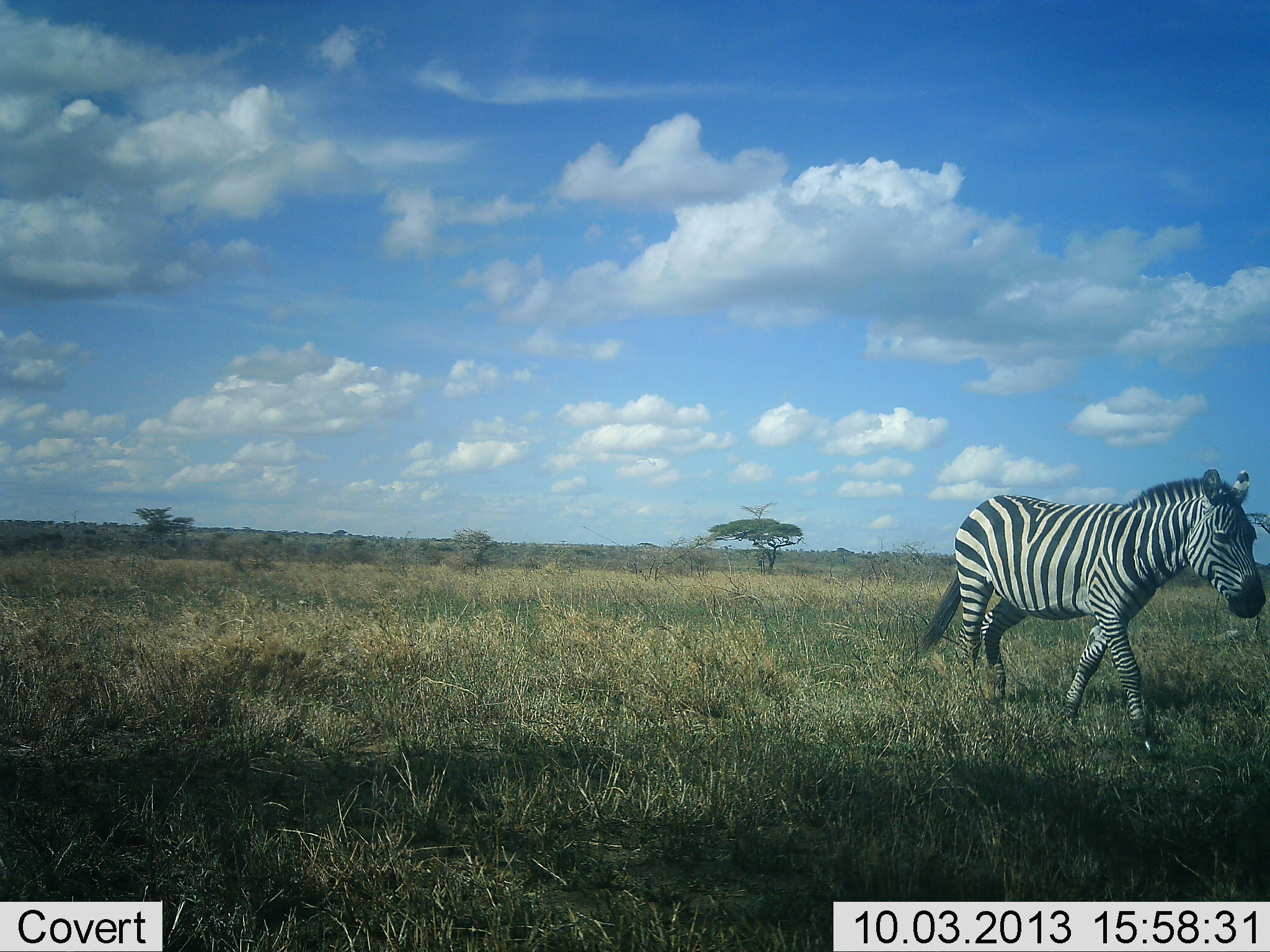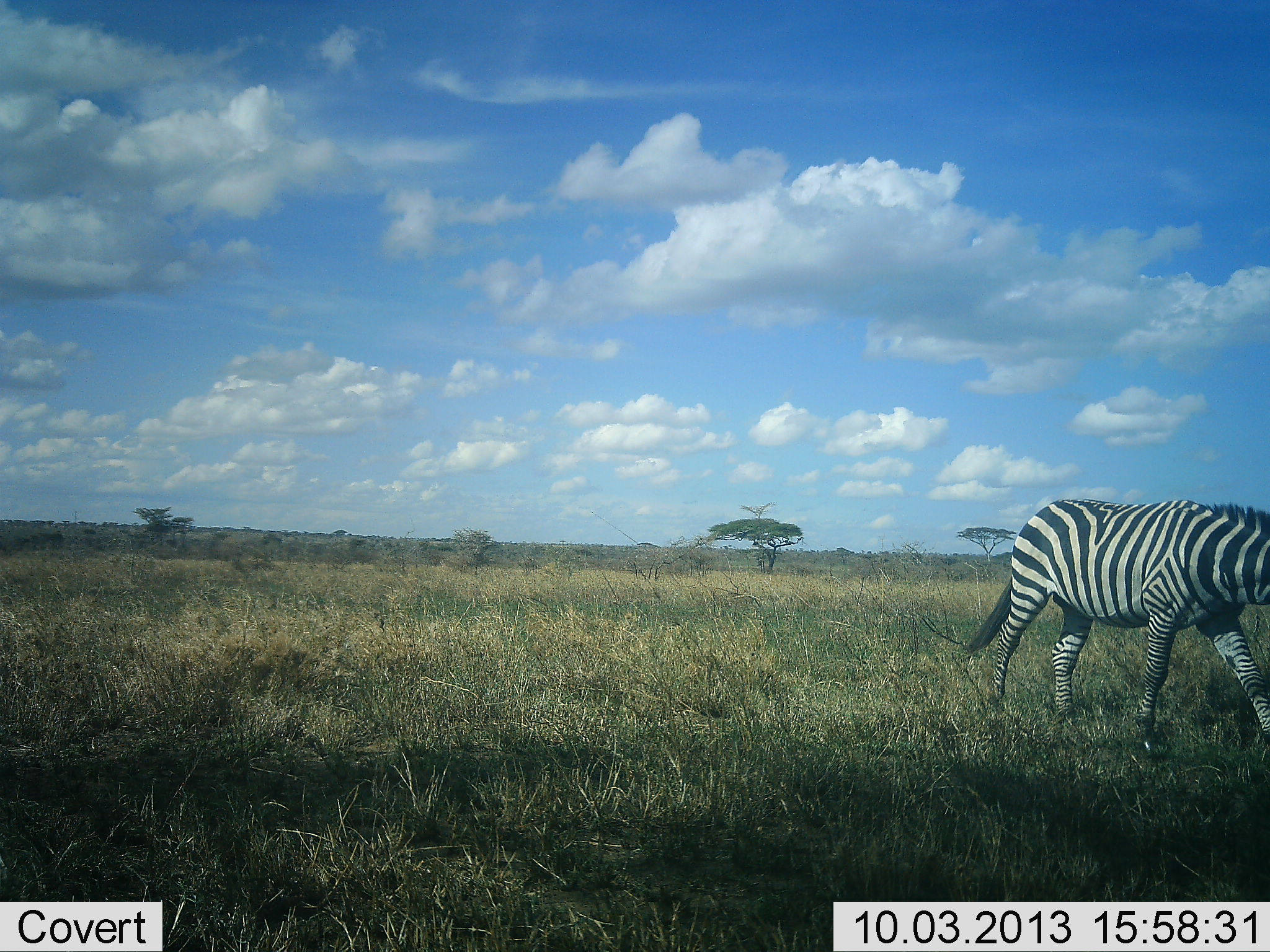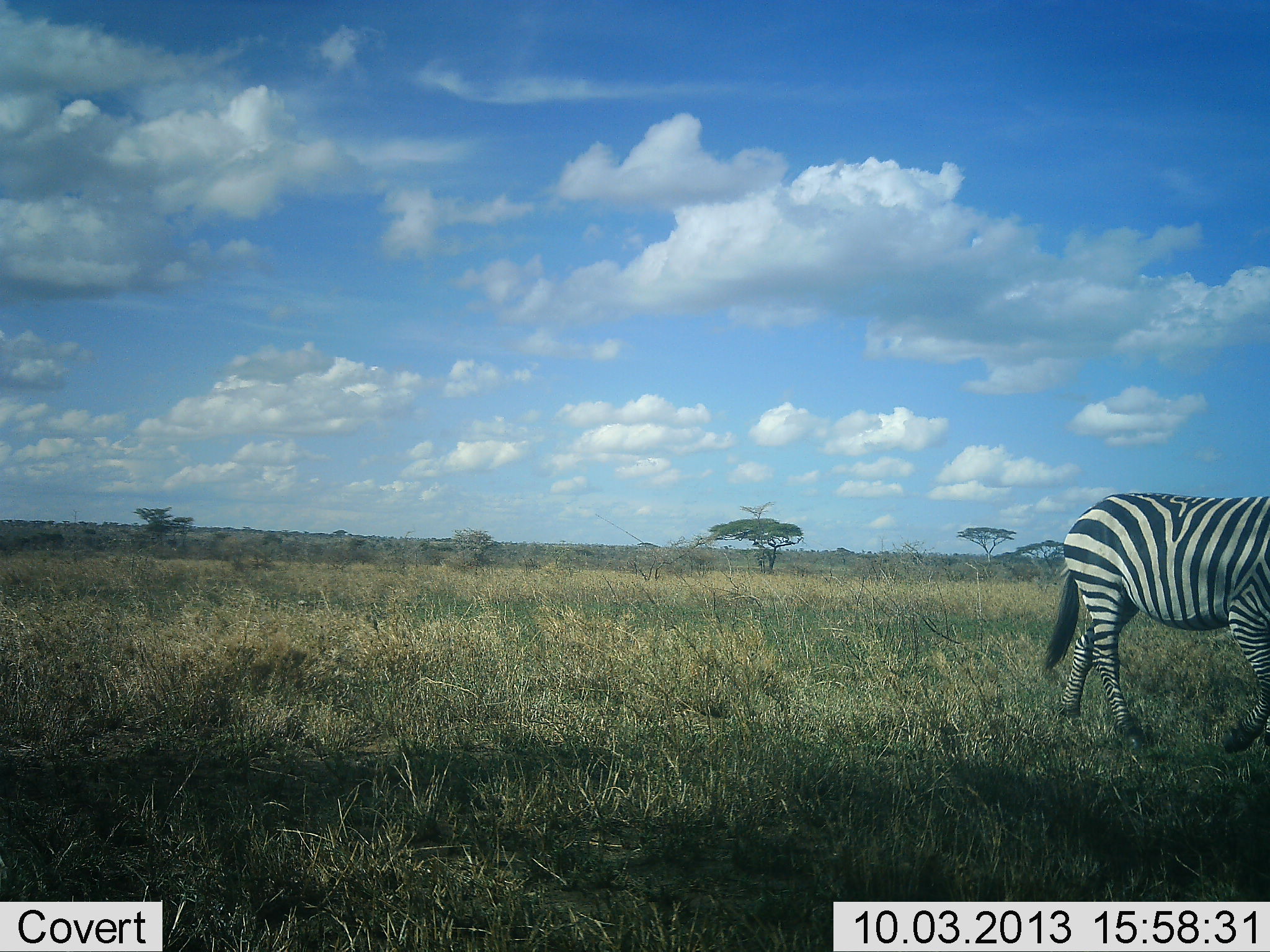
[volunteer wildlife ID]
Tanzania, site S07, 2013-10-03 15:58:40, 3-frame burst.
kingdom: Animalia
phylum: Chordata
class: Mammalia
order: Perissodactyla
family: Equidae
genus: Equus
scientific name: Equus quagga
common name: plains zebra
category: zebra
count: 1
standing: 8%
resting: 0%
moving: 92%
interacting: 0%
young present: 0%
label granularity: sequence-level